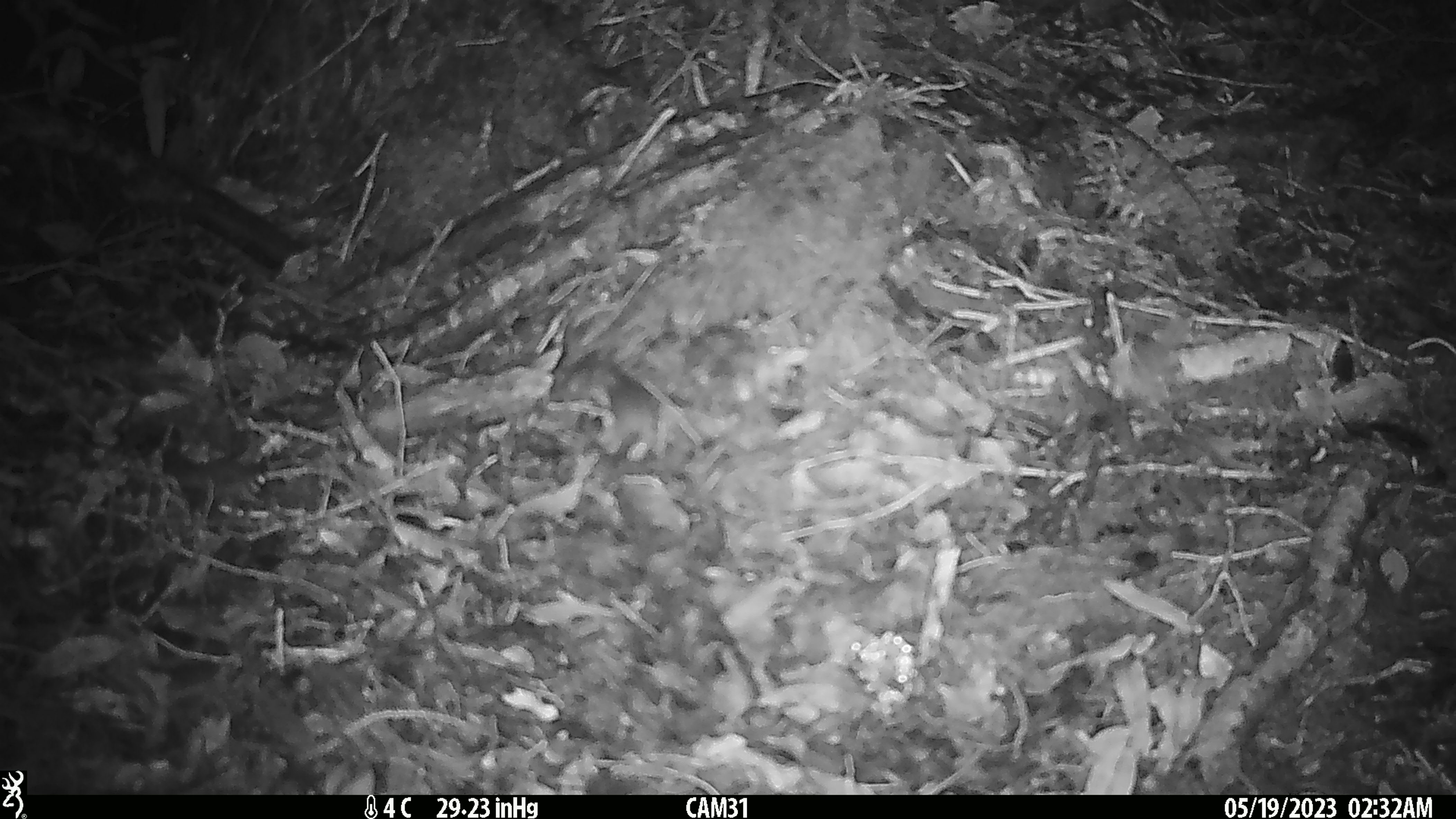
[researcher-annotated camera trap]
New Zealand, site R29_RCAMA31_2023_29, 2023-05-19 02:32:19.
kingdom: Animalia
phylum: Chordata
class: Mammalia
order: Rodentia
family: Muridae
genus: Mus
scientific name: Mus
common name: mouse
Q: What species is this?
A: Mouse (Mus).